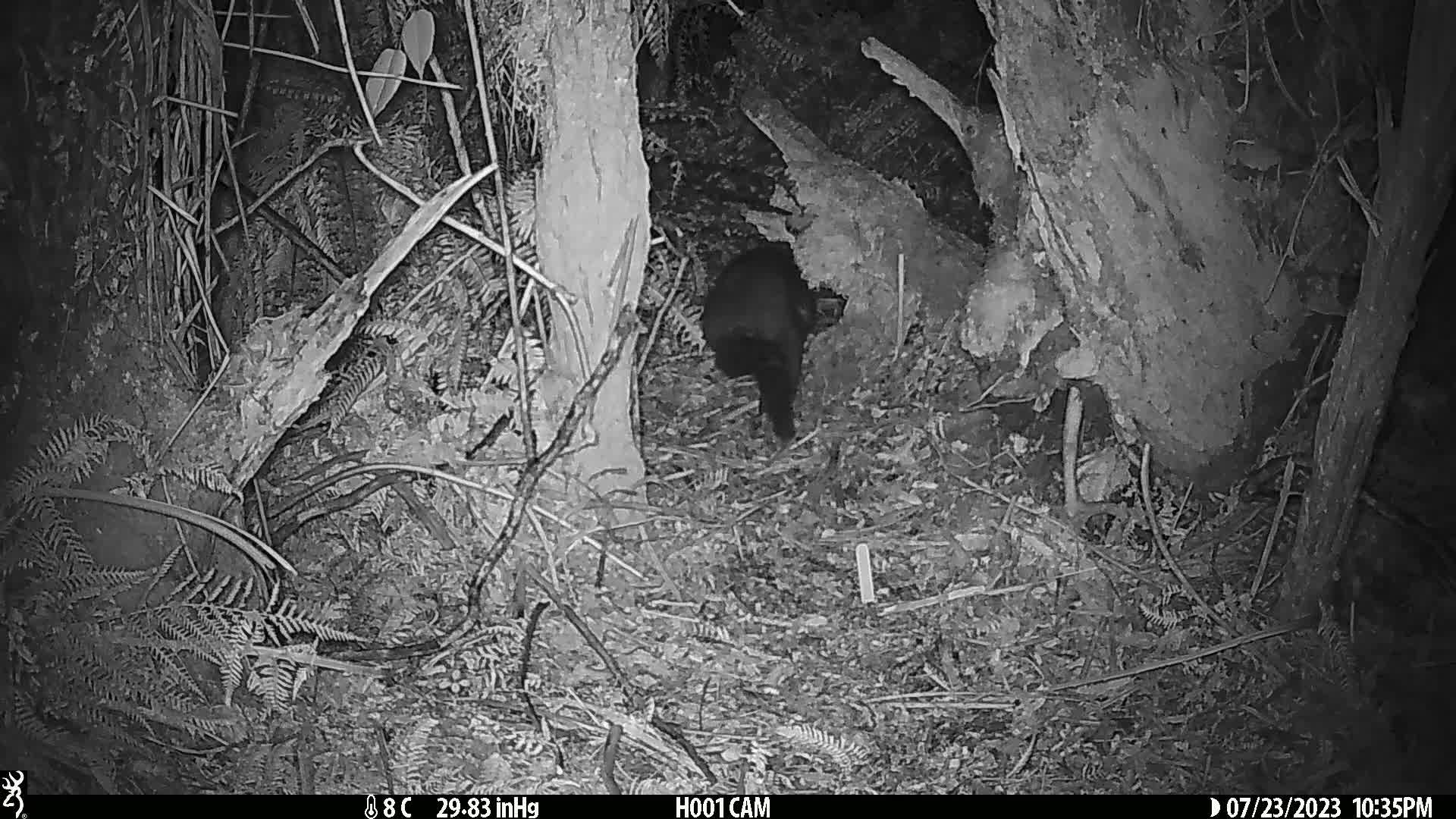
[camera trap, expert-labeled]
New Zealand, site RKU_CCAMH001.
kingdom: Animalia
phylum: Chordata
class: Mammalia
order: Diprotodontia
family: Phalangeridae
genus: Trichosurus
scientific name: Trichosurus vulpecula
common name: common brushtail possum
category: possum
Possum (common brushtail possum) (Trichosurus vulpecula).